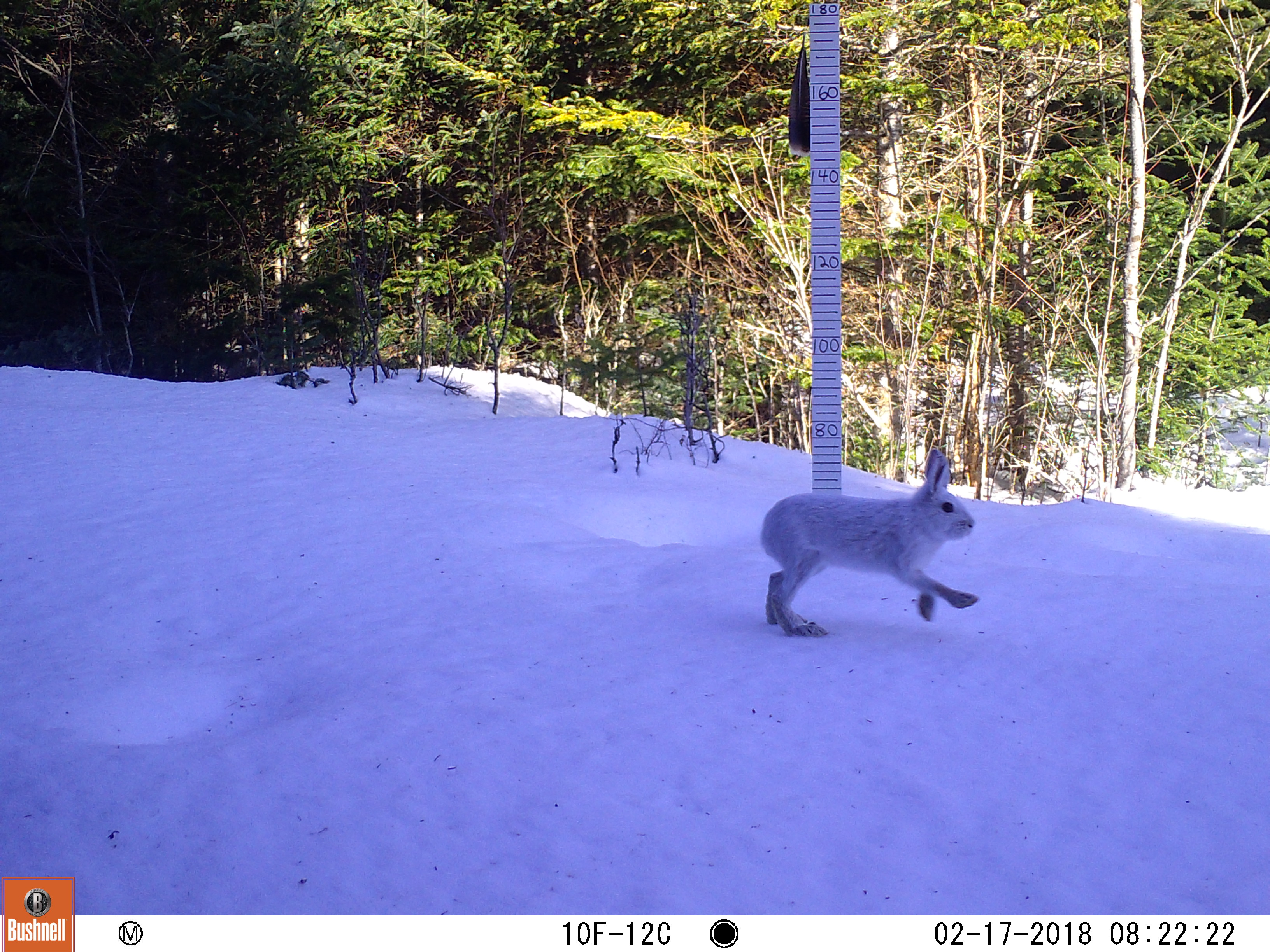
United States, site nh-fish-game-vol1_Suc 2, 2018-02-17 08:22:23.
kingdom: Animalia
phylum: Chordata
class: Mammalia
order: Lagomorpha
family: Leporidae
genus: Lepus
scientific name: Lepus americanus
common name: snowshoe hare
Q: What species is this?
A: Snowshoe hare (Lepus americanus).